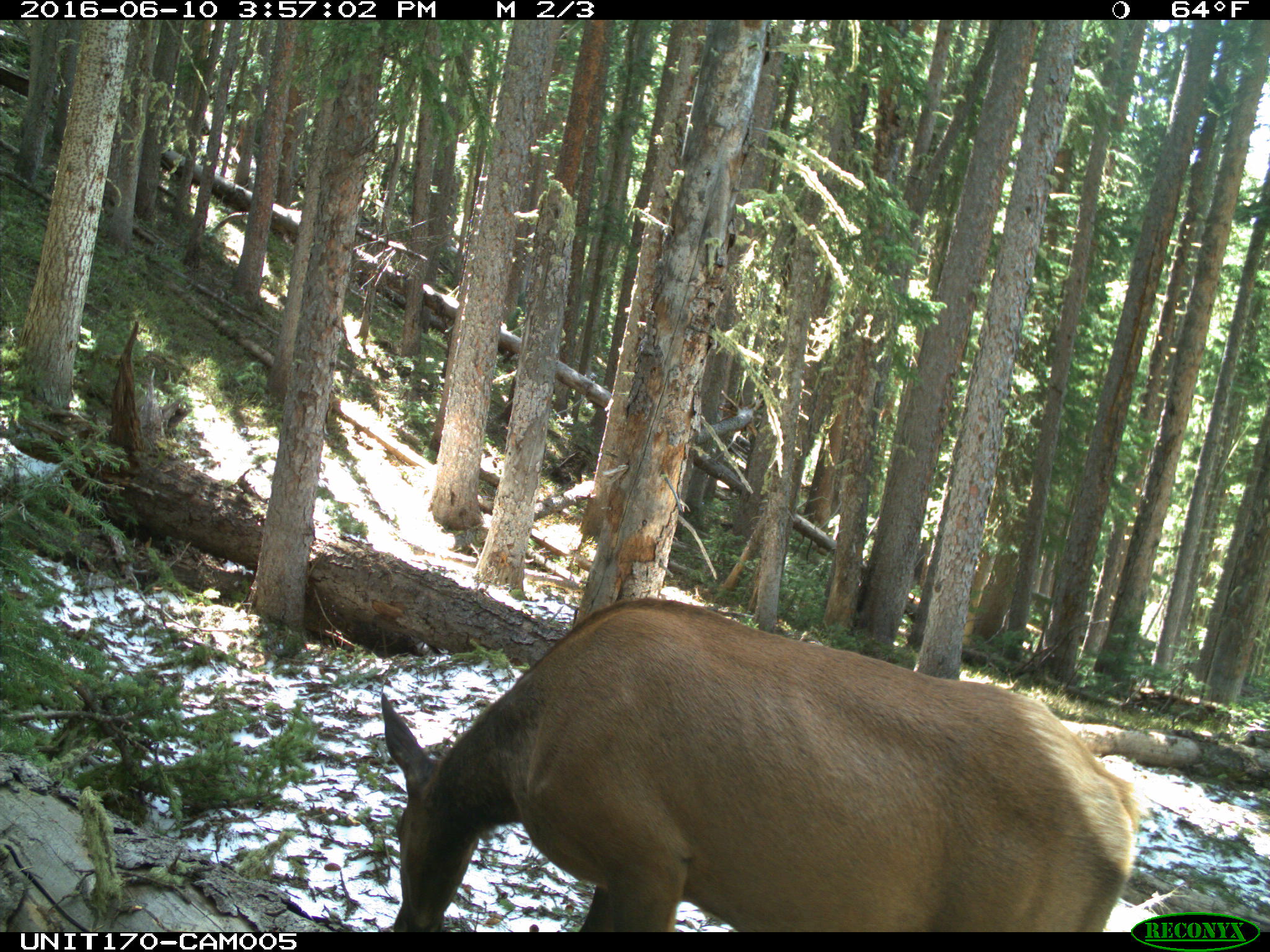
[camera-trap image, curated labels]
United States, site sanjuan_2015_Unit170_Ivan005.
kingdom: Animalia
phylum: Chordata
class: Mammalia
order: Artiodactyla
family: Cervidae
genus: Cervus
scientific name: Cervus elaphus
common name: red deer